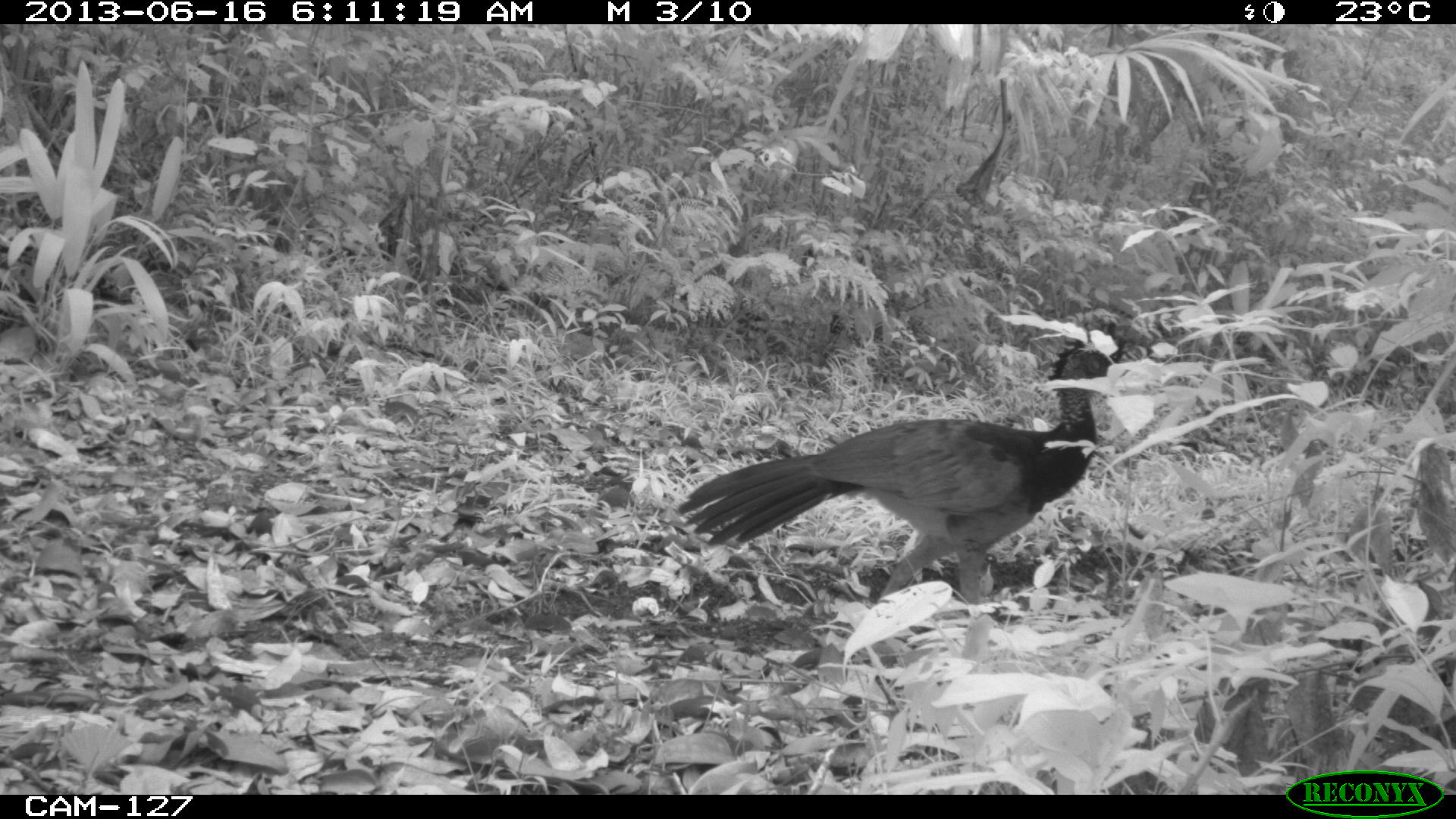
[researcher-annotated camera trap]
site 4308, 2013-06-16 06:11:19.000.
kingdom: Animalia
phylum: Chordata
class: Aves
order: Galliformes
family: Cracidae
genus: Crax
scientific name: Crax rubra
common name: great curassow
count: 1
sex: female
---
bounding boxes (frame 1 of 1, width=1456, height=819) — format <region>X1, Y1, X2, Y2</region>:
crax rubra: <region>675, 339, 1119, 609</region>